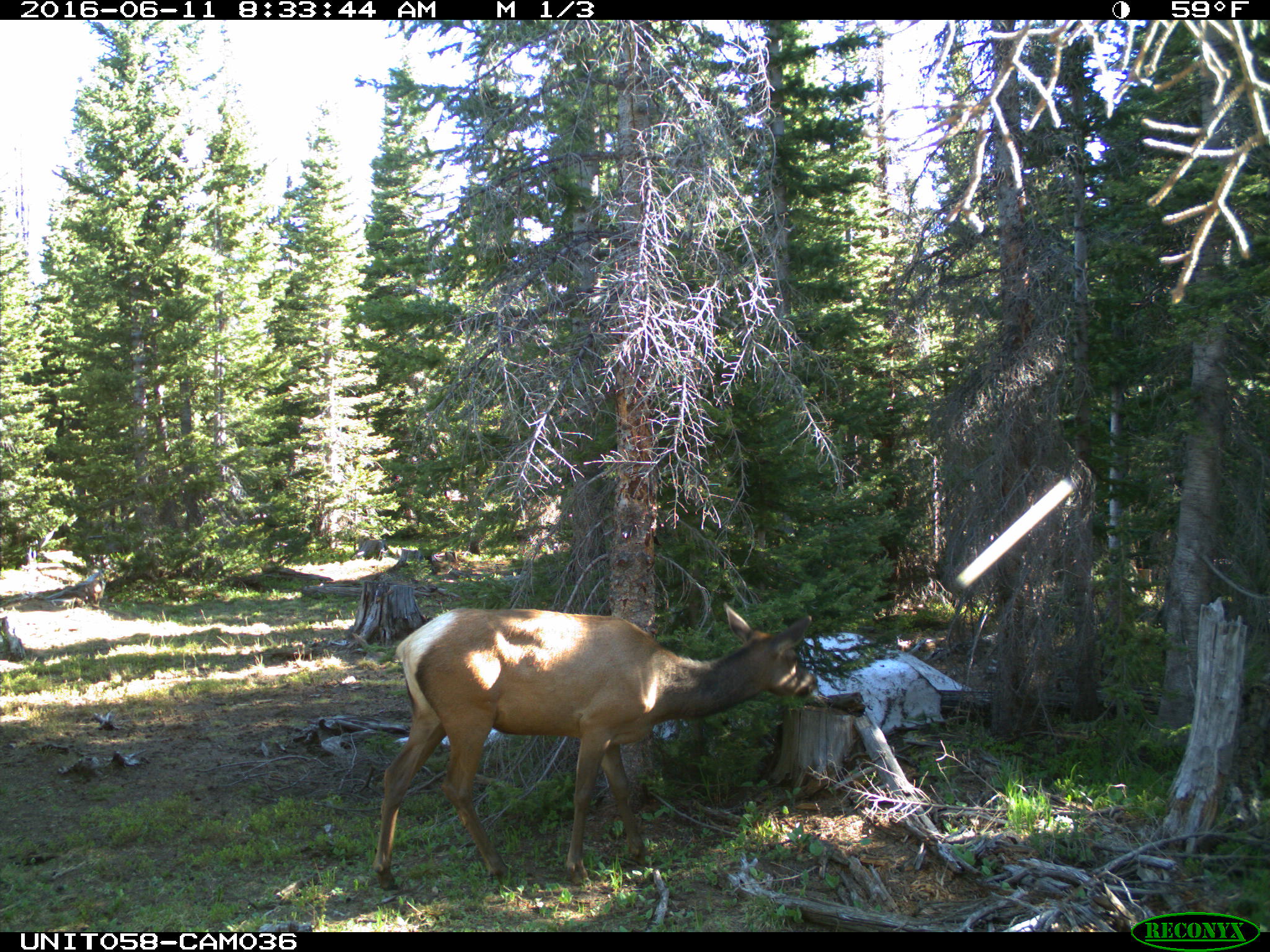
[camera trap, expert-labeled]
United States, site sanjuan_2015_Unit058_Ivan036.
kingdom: Animalia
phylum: Chordata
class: Mammalia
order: Artiodactyla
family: Cervidae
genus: Cervus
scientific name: Cervus elaphus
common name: red deer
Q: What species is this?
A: Cervus elaphus (red deer).